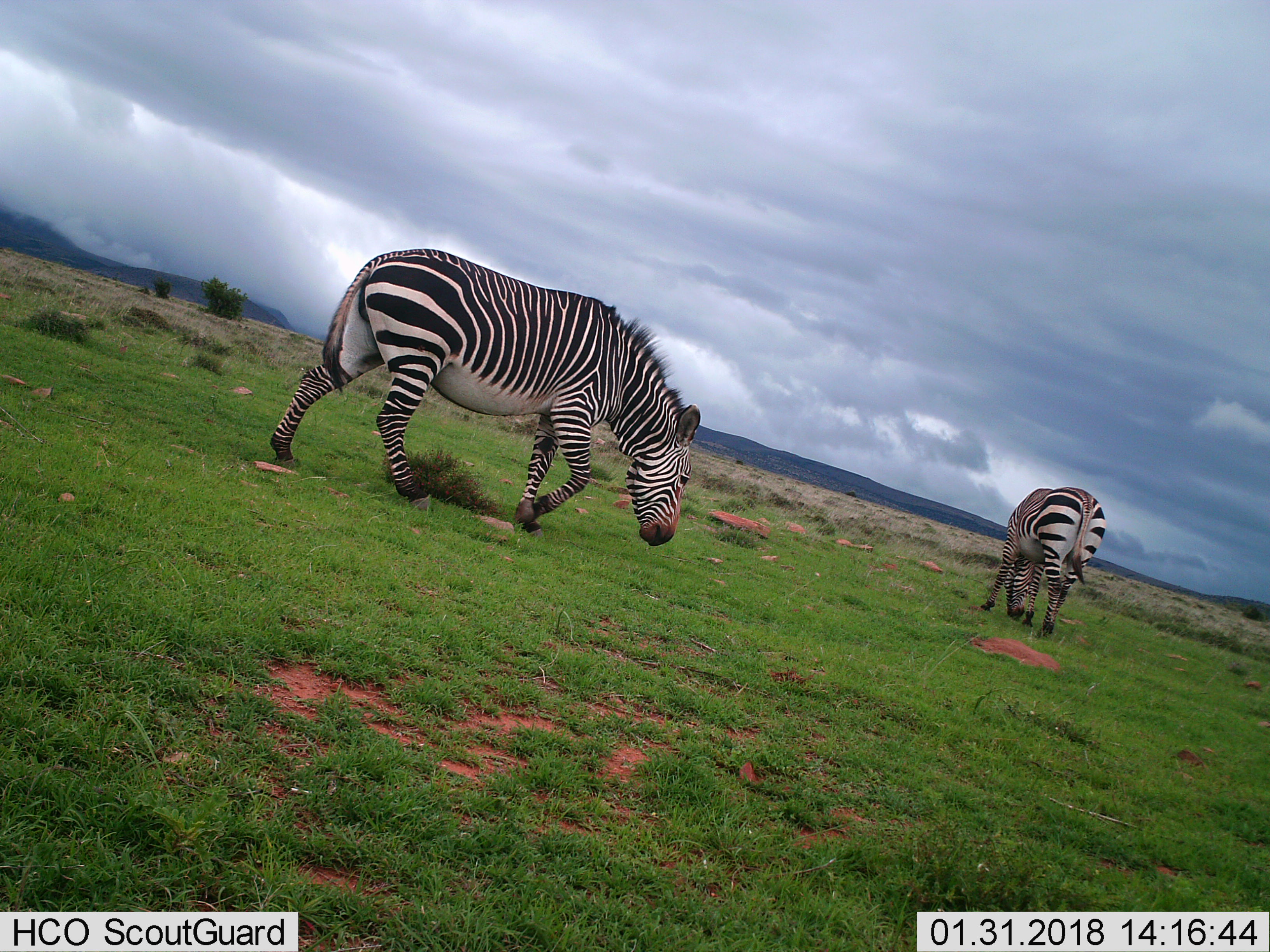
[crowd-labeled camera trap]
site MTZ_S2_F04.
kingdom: Animalia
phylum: Chordata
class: Mammalia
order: Perissodactyla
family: Equidae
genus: Equus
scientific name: Equus zebra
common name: mountain zebra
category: zebramountain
Zebramountain (mountain zebra) (Equus zebra), count 2. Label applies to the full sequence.